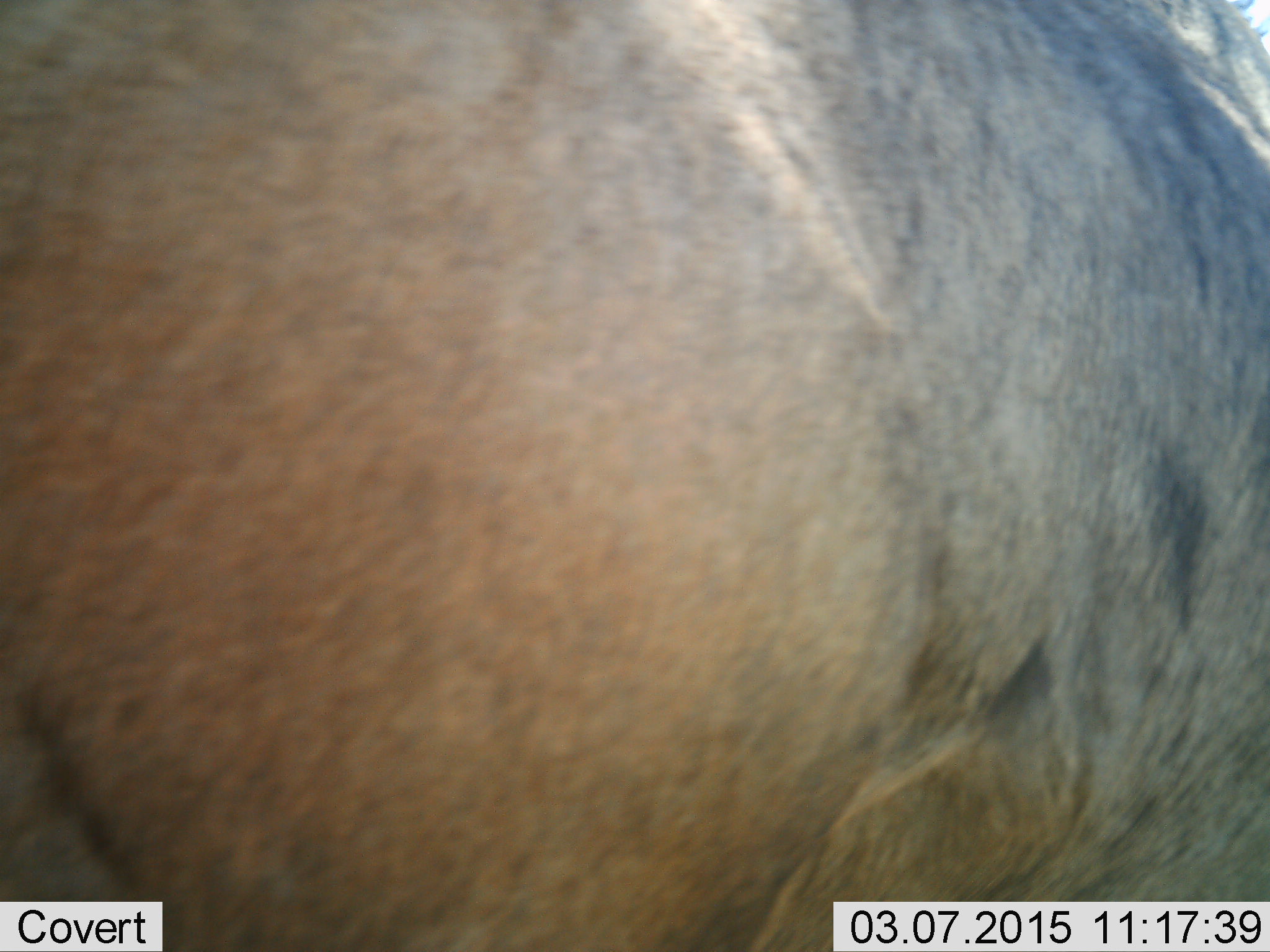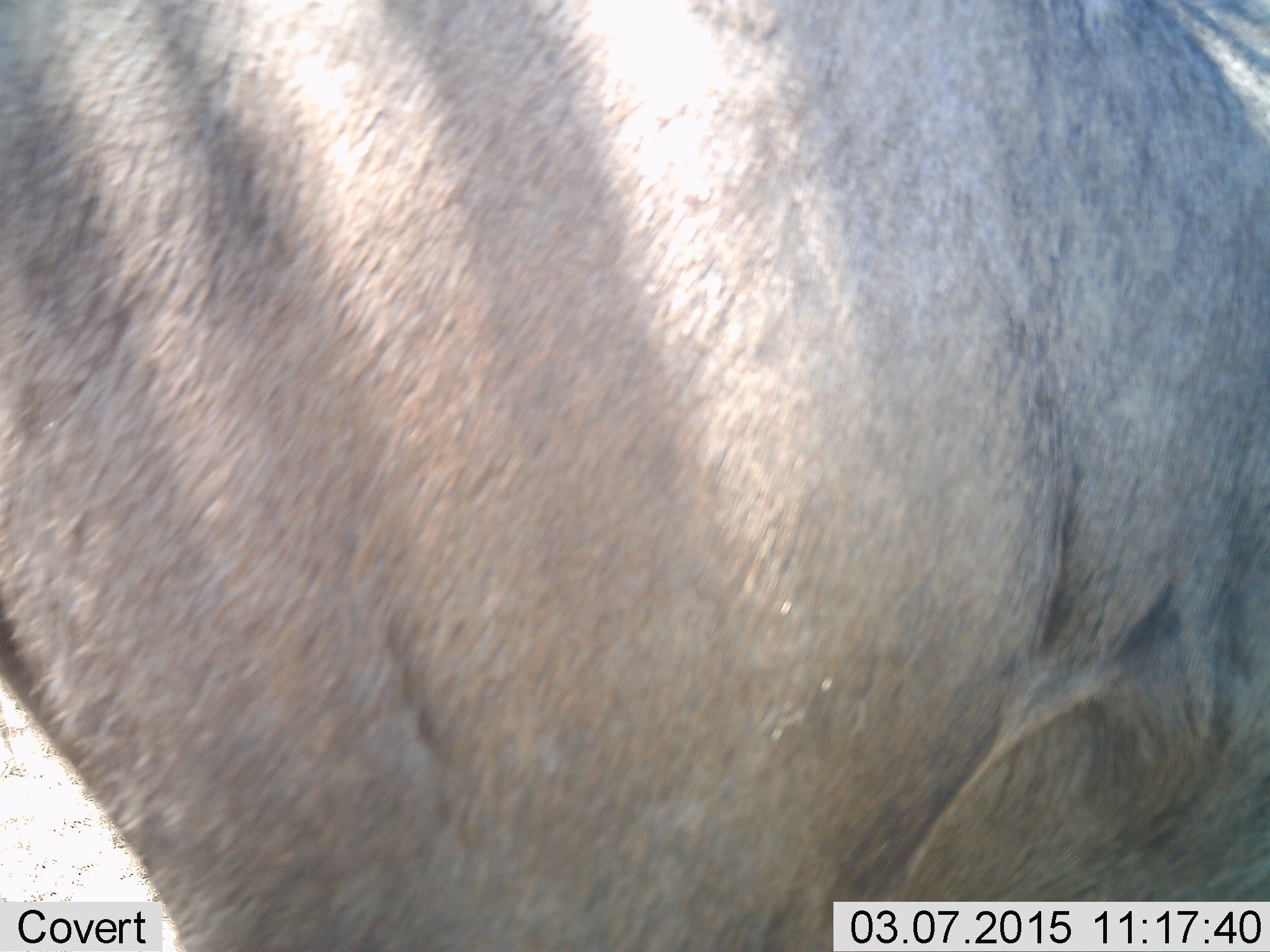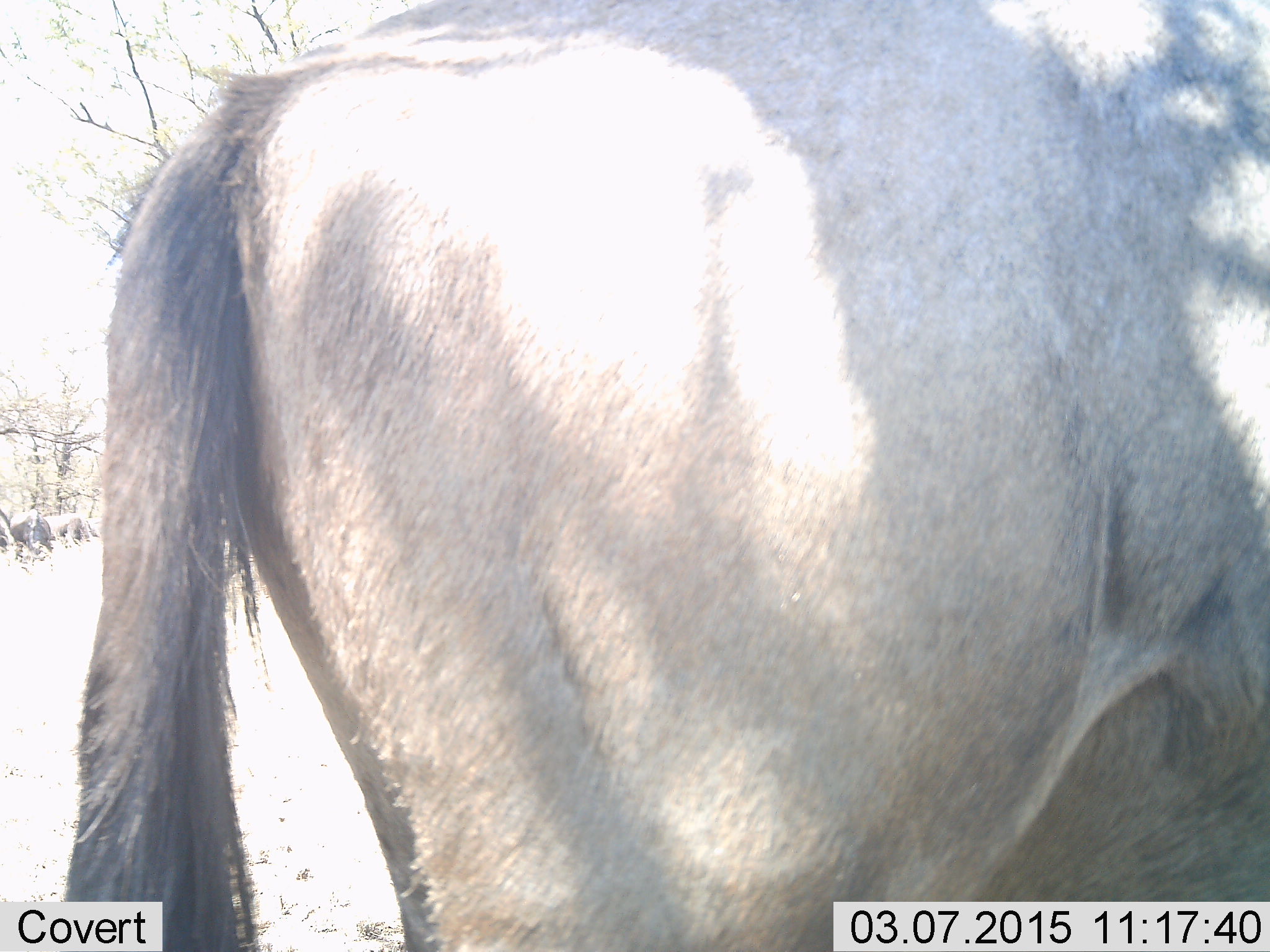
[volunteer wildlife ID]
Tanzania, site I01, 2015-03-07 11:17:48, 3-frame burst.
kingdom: Animalia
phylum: Chordata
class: Mammalia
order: Artiodactyla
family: Bovidae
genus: Connochaetes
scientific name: Connochaetes taurinus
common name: blue wildebeest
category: wildebeest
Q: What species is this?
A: Wildebeest (blue wildebeest) (Connochaetes taurinus).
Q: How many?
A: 1.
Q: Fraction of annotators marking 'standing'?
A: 50%.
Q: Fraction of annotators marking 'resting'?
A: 0%.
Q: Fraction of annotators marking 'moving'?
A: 60%.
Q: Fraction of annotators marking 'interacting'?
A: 0%.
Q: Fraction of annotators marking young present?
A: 0%.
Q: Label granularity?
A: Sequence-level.